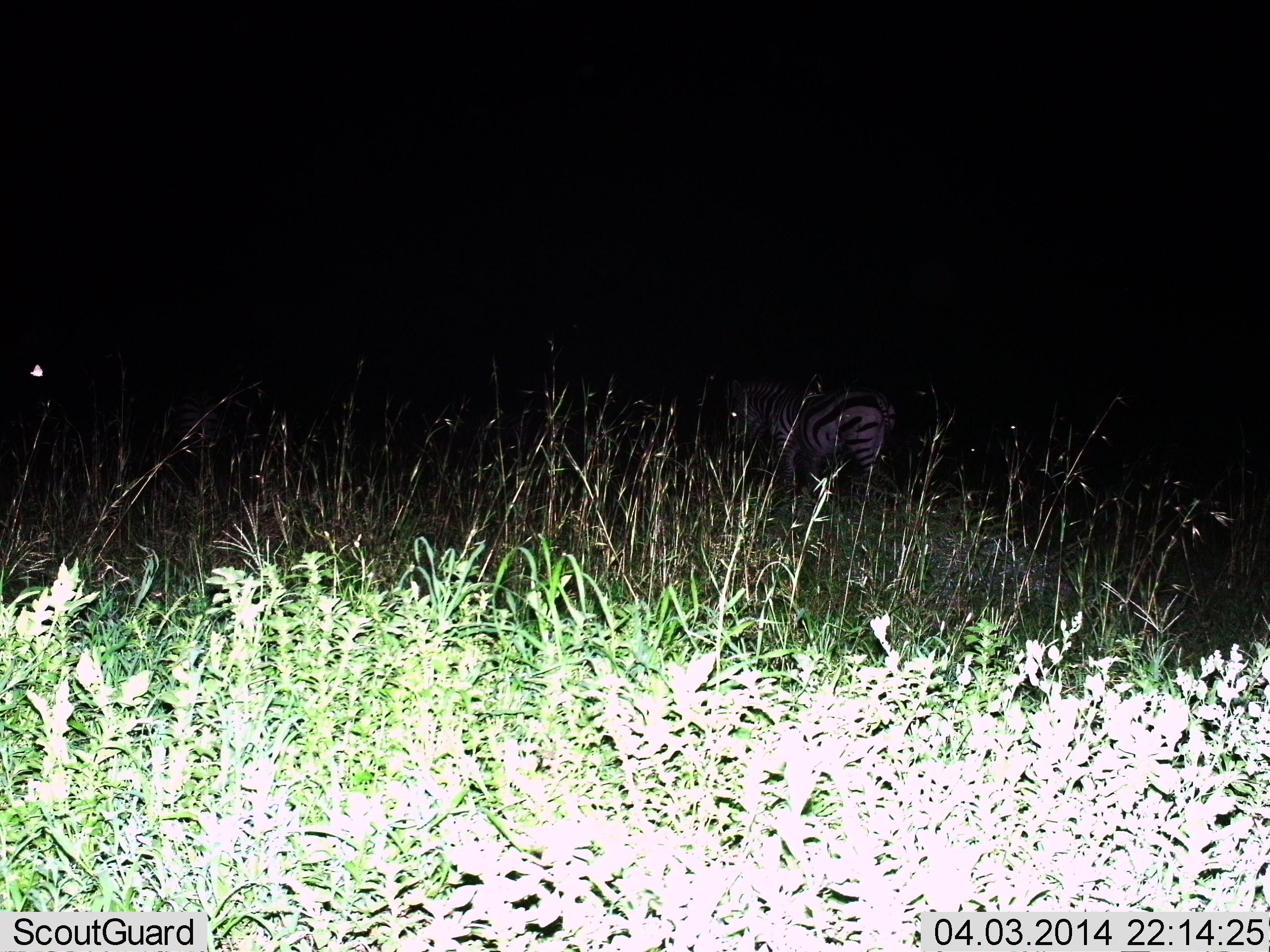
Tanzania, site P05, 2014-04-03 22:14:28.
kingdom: Animalia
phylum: Chordata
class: Mammalia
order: Perissodactyla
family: Equidae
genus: Equus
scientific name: Equus quagga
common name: plains zebra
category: zebra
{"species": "zebra (plains zebra) (Equus quagga)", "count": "1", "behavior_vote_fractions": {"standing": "82%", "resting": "0%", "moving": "9%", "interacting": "0%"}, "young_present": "0%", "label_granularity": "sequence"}